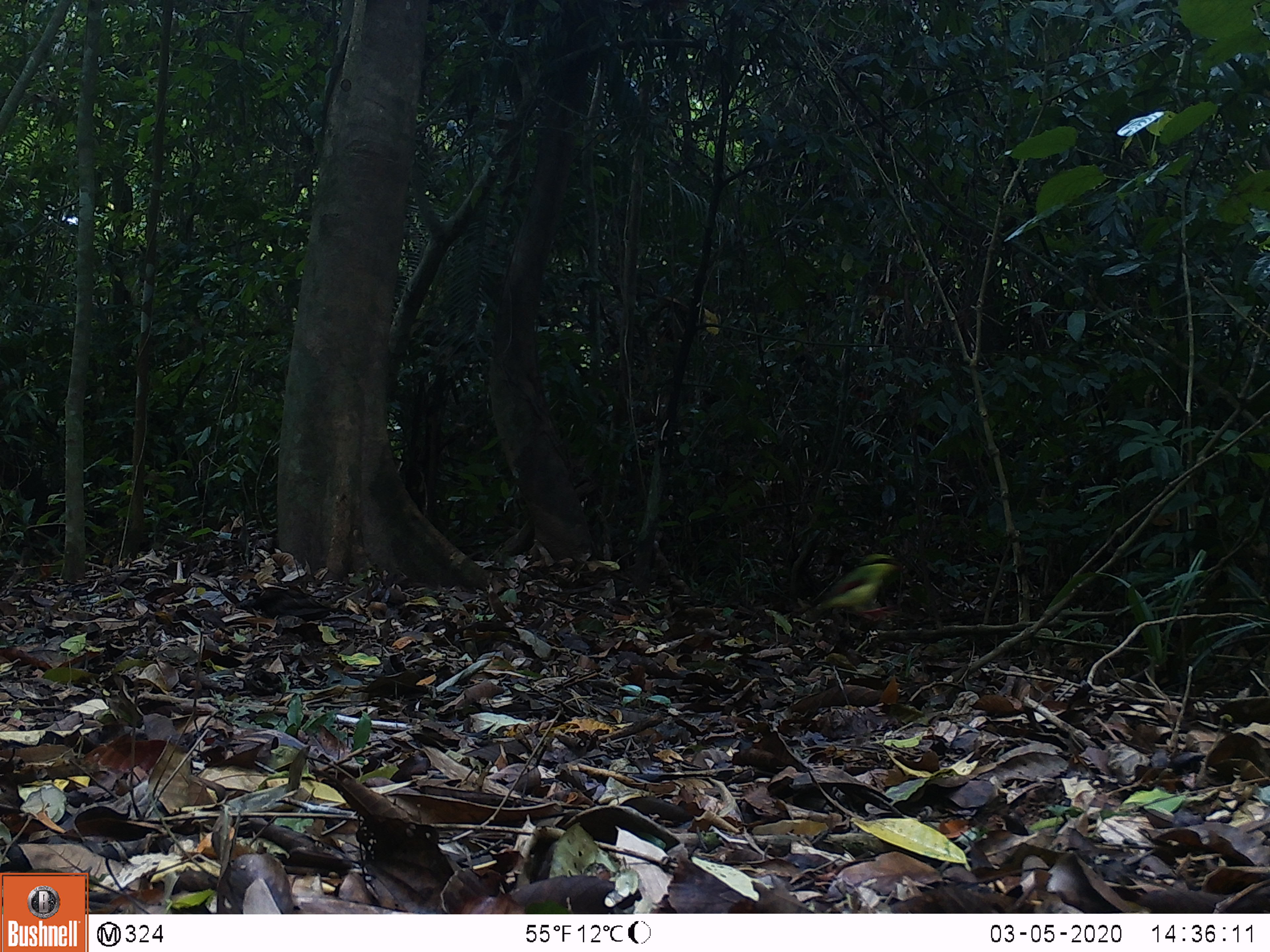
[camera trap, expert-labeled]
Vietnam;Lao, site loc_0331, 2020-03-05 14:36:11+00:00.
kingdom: Animalia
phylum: Chordata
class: Aves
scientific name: Aves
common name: bird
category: unidentified bird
Unidentified bird (bird) (Aves). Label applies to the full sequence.